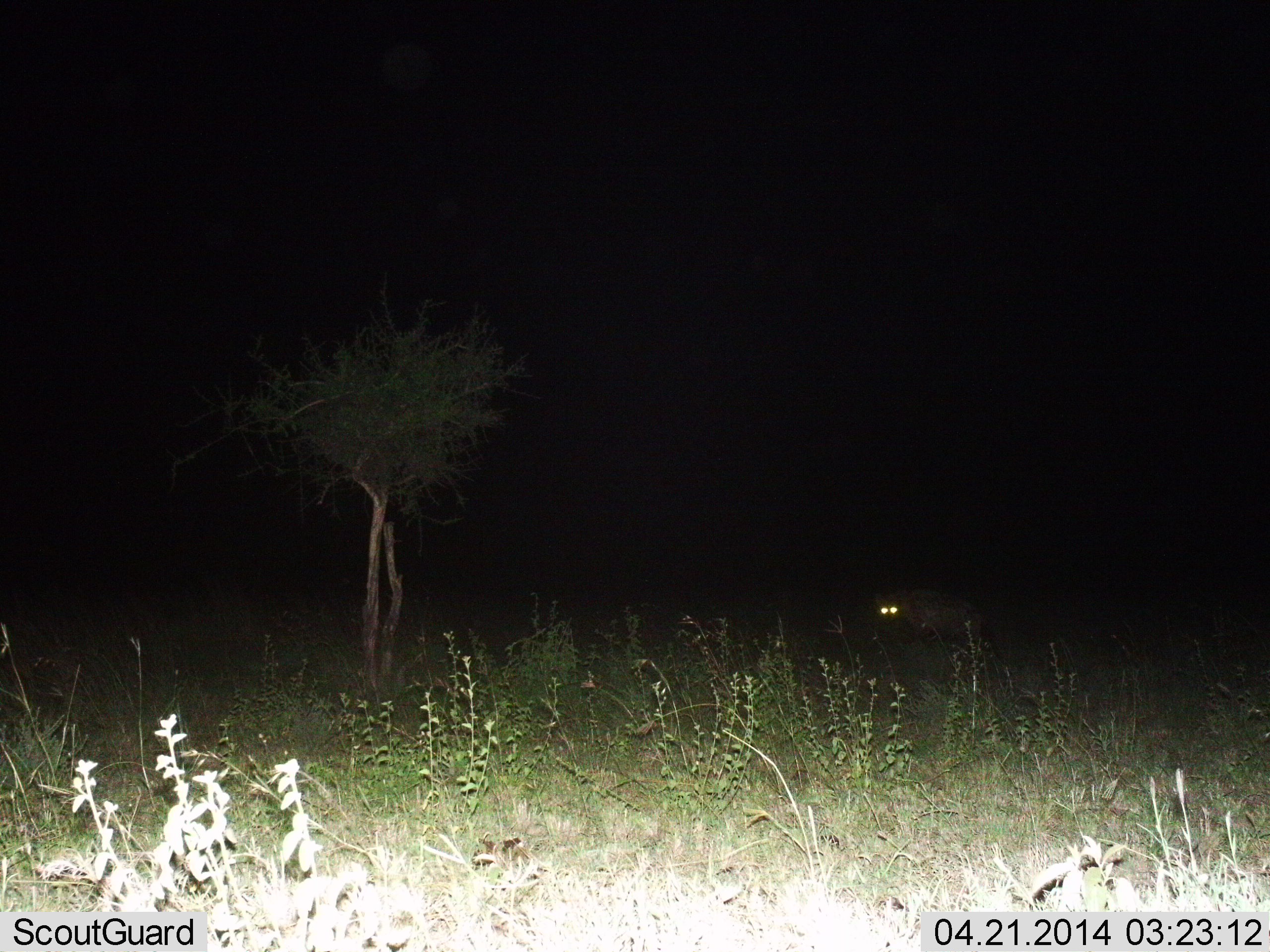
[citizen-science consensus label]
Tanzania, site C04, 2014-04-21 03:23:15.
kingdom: Animalia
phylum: Chordata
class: Mammalia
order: Carnivora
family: Hyaenidae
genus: Crocuta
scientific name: Crocuta crocuta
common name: spotted hyena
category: hyenaspotted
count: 1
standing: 40%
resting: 0%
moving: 60%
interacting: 0%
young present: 0%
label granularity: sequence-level